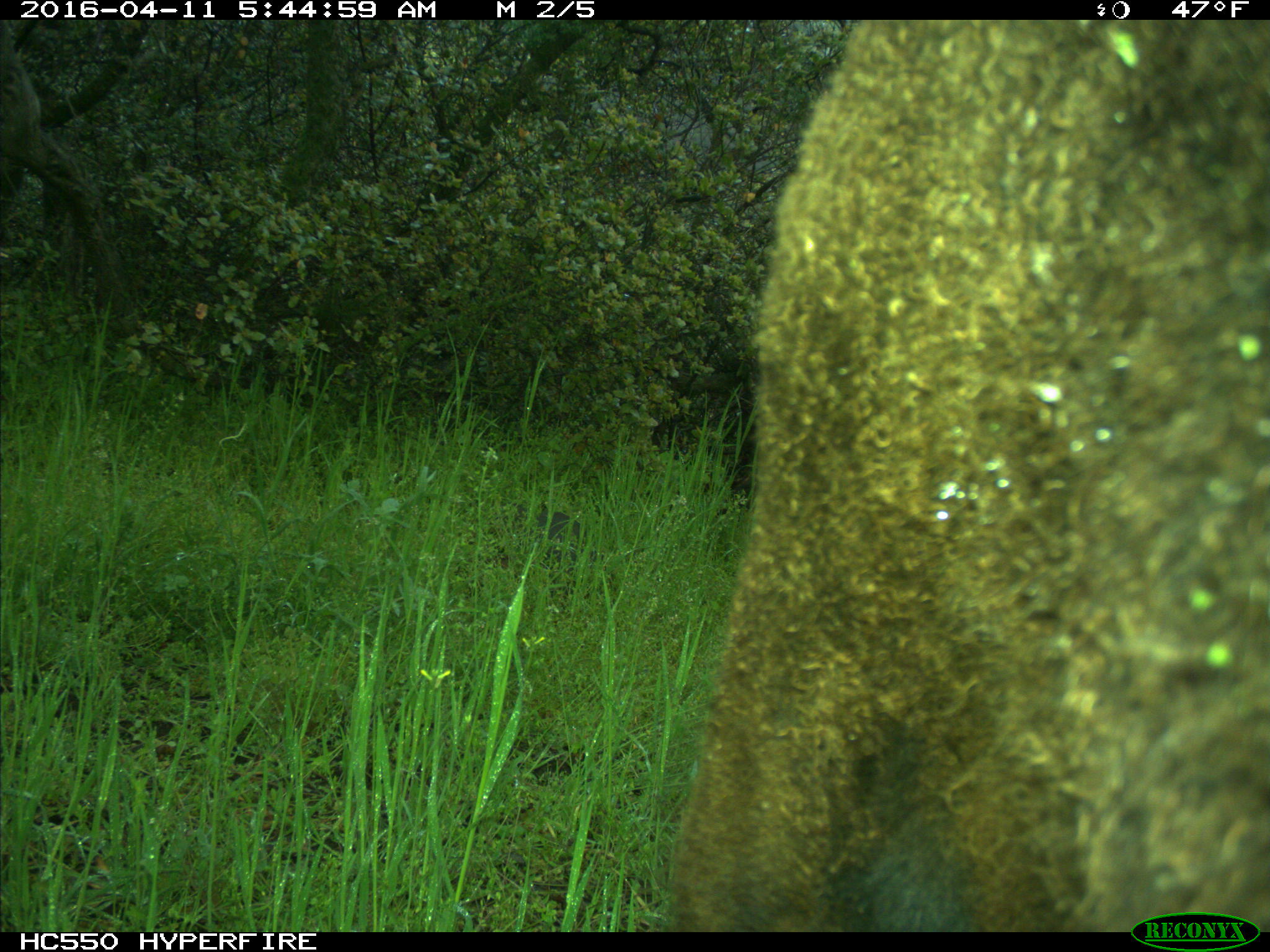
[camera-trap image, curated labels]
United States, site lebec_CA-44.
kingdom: Animalia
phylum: Chordata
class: Mammalia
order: Artiodactyla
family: Bovidae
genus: Bos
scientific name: Bos taurus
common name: domestic cow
Bos taurus (domestic cow).